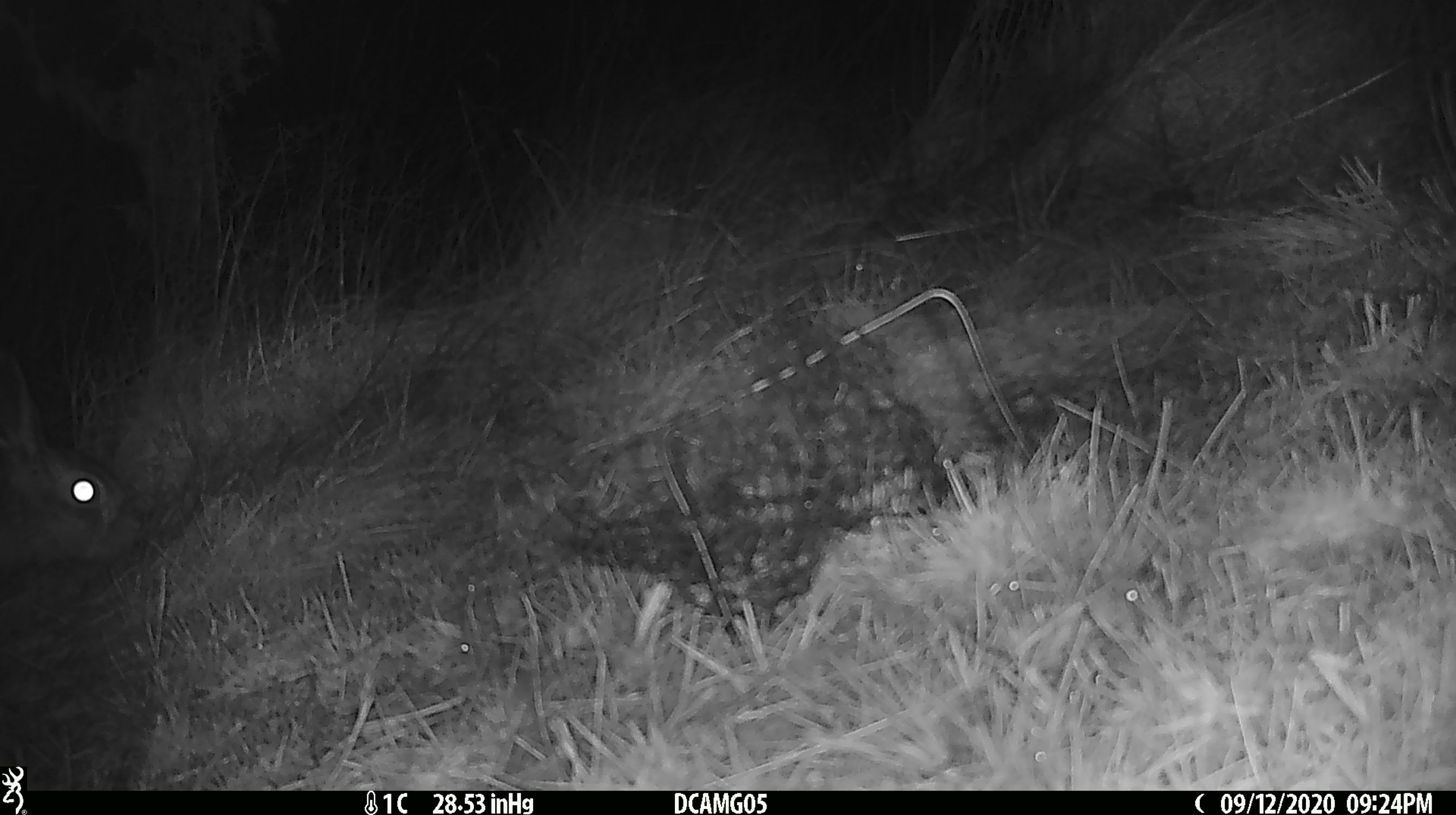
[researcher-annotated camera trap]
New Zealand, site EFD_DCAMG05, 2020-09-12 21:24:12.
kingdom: Animalia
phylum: Chordata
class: Mammalia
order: Lagomorpha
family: Leporidae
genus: Lepus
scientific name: Lepus europaeus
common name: brown hare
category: hare